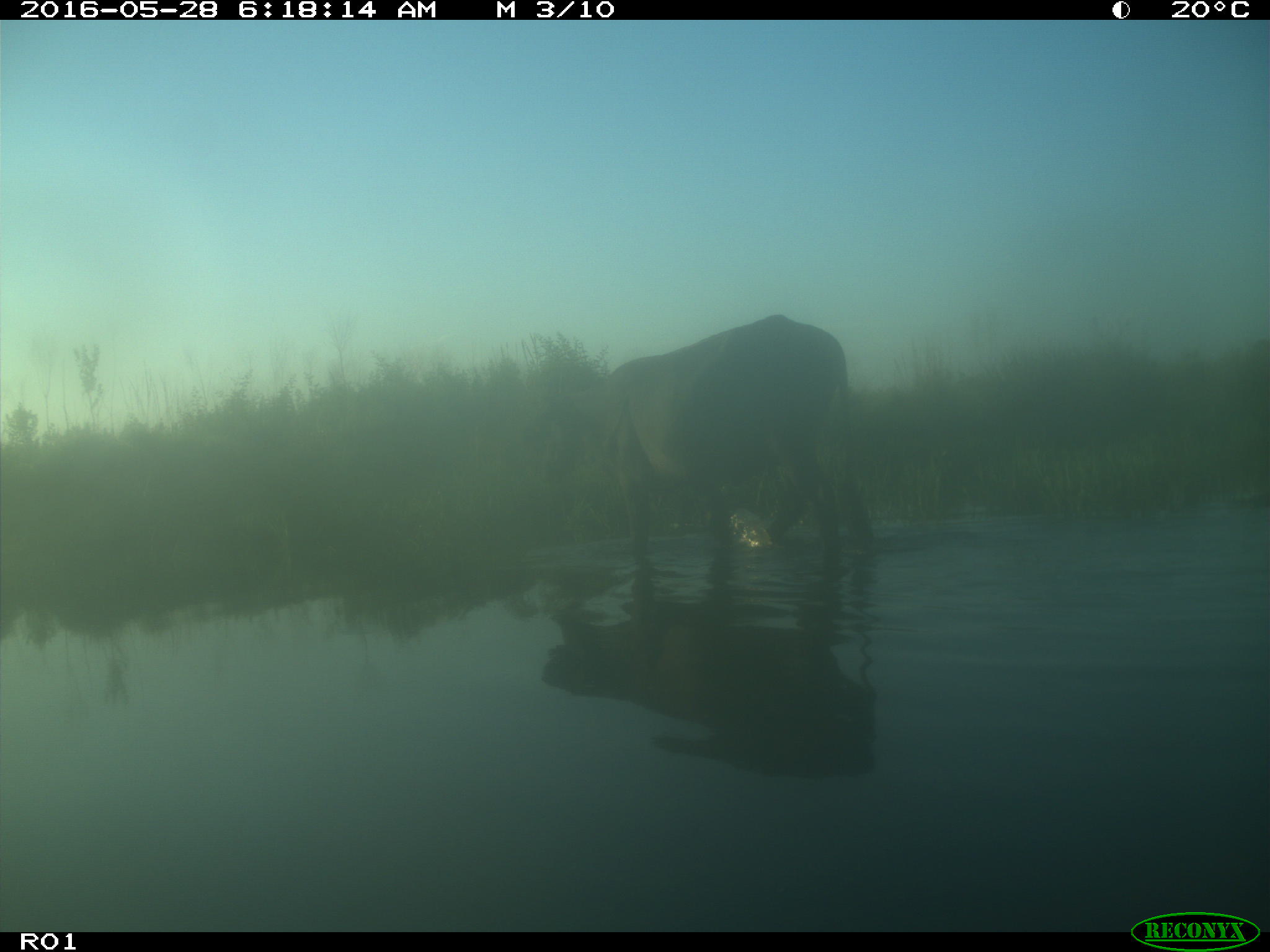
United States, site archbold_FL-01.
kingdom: Animalia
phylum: Chordata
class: Mammalia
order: Artiodactyla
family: Bovidae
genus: Bos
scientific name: Bos taurus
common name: domestic cow